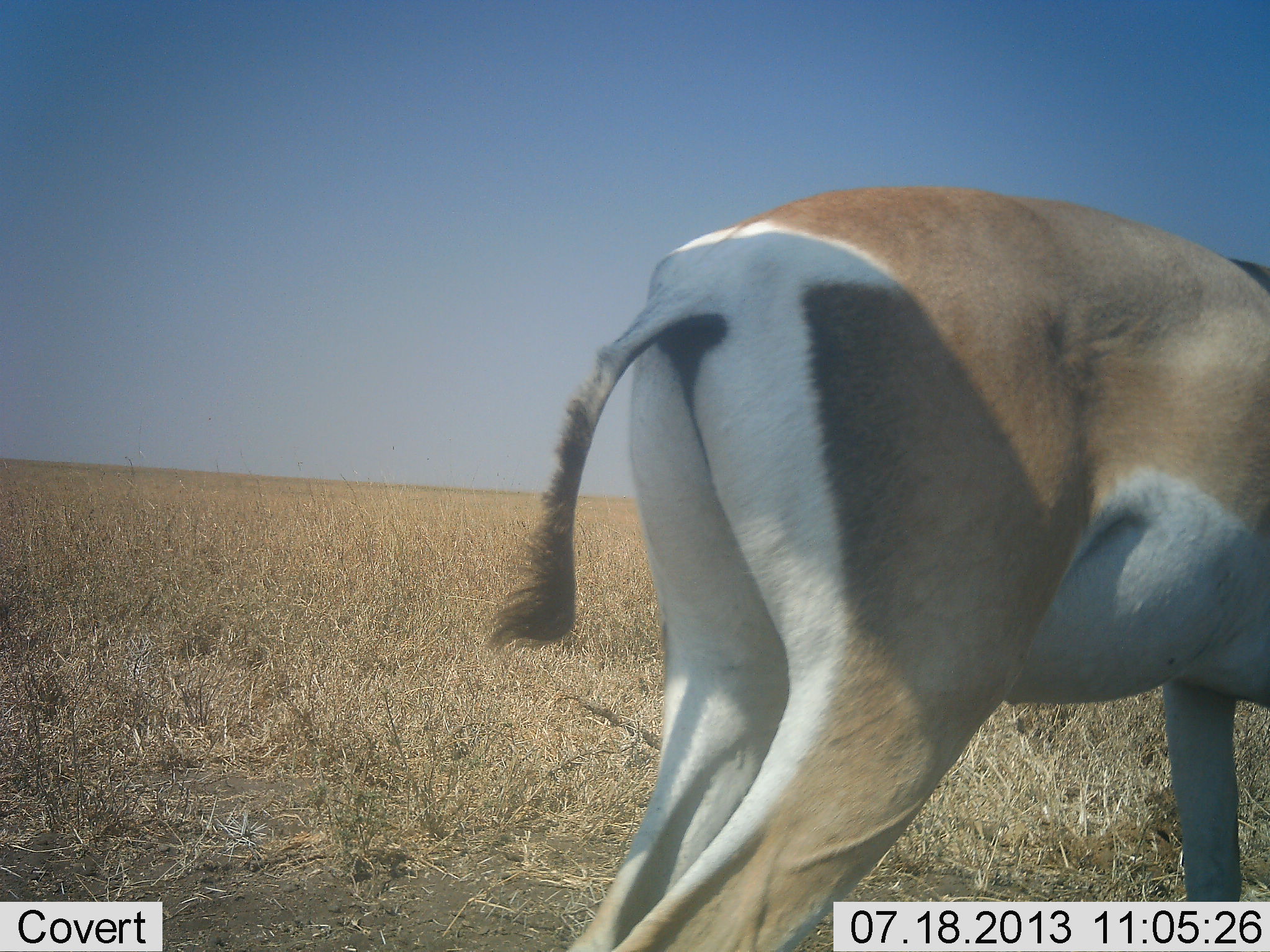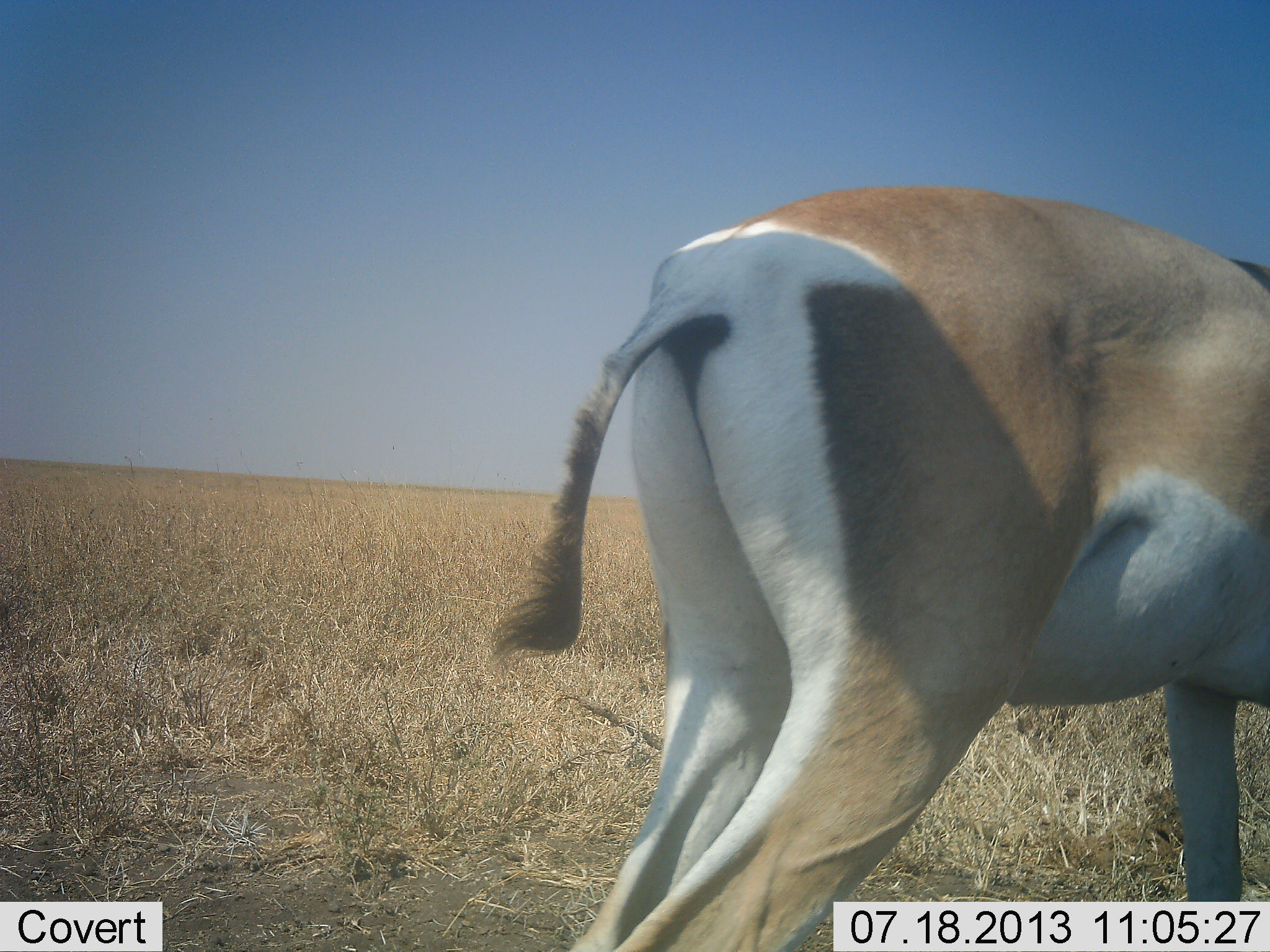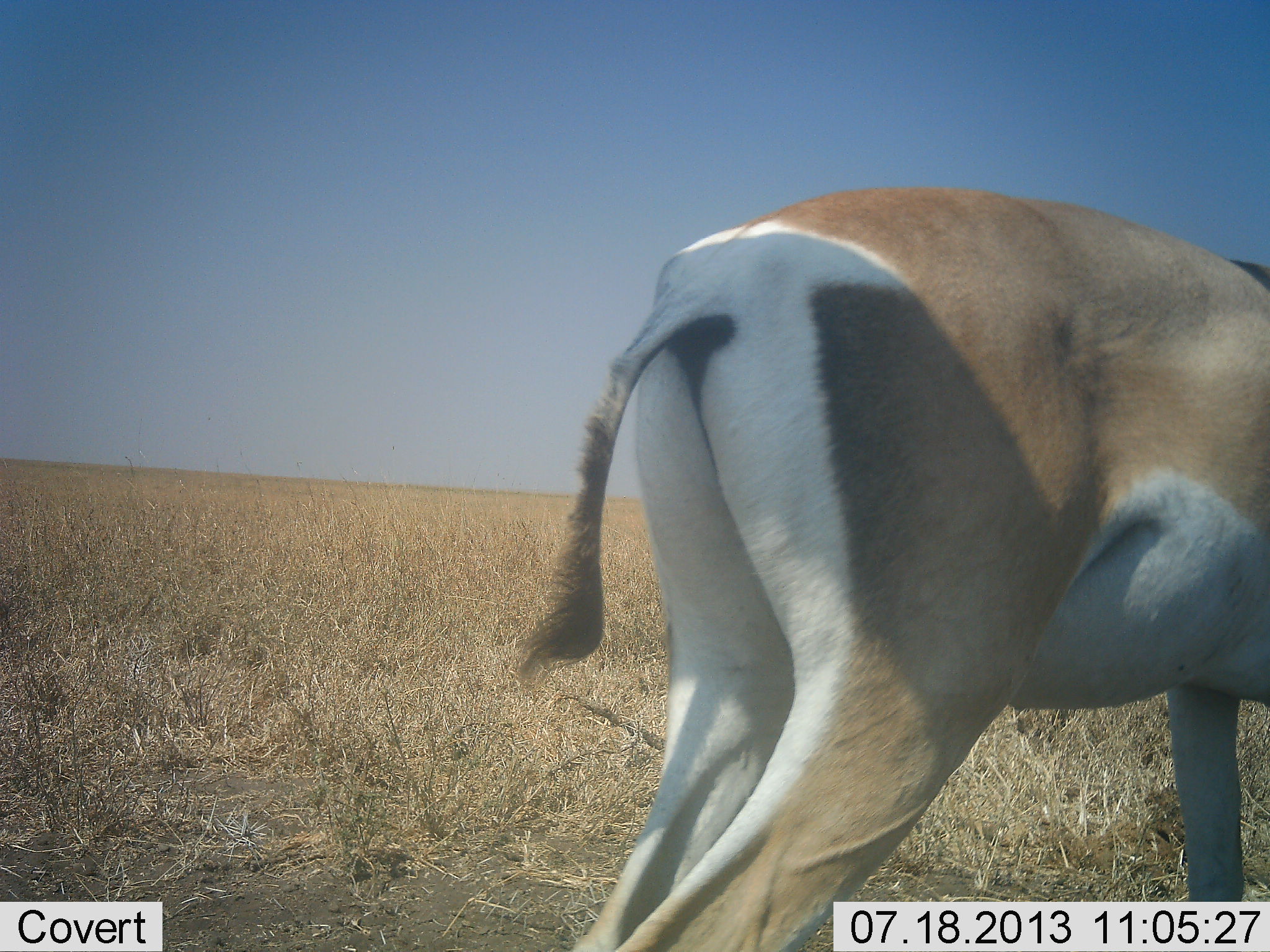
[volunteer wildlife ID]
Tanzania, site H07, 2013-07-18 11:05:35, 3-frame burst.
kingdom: Animalia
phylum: Chordata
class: Mammalia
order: Artiodactyla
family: Bovidae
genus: Nanger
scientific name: Nanger granti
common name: grant's gazelle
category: gazellegrants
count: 1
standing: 100%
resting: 0%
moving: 0%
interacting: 0%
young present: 0%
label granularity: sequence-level